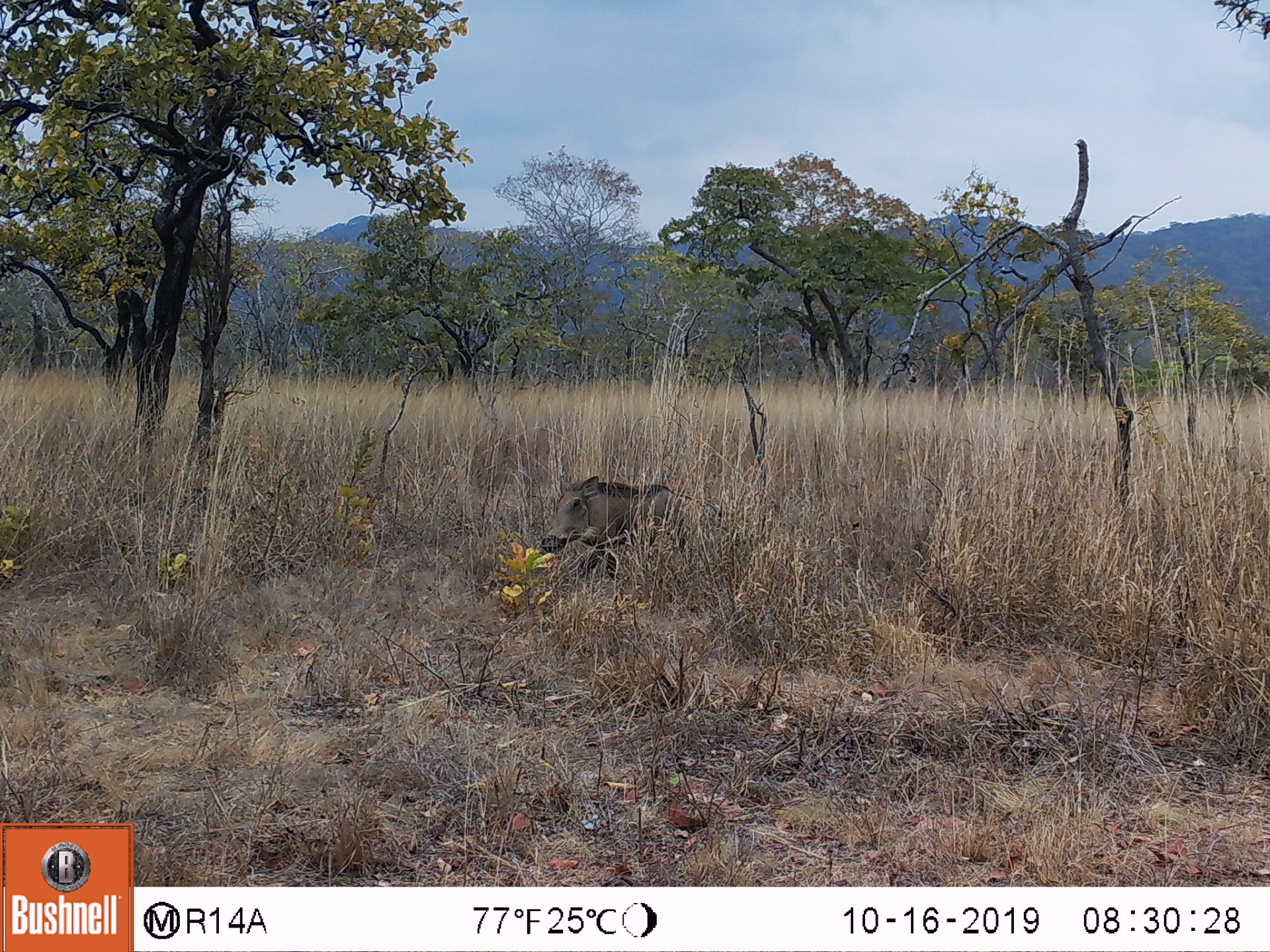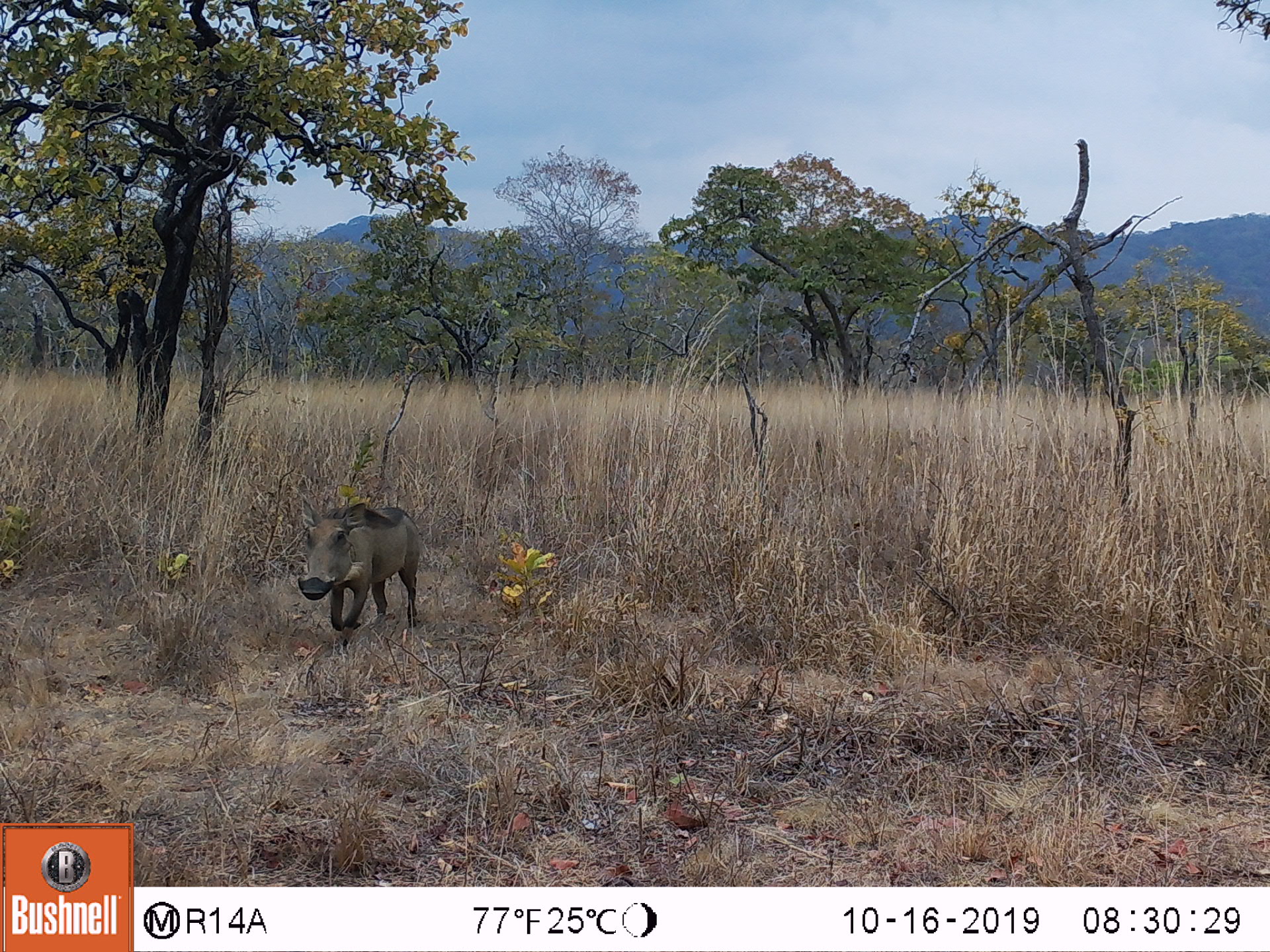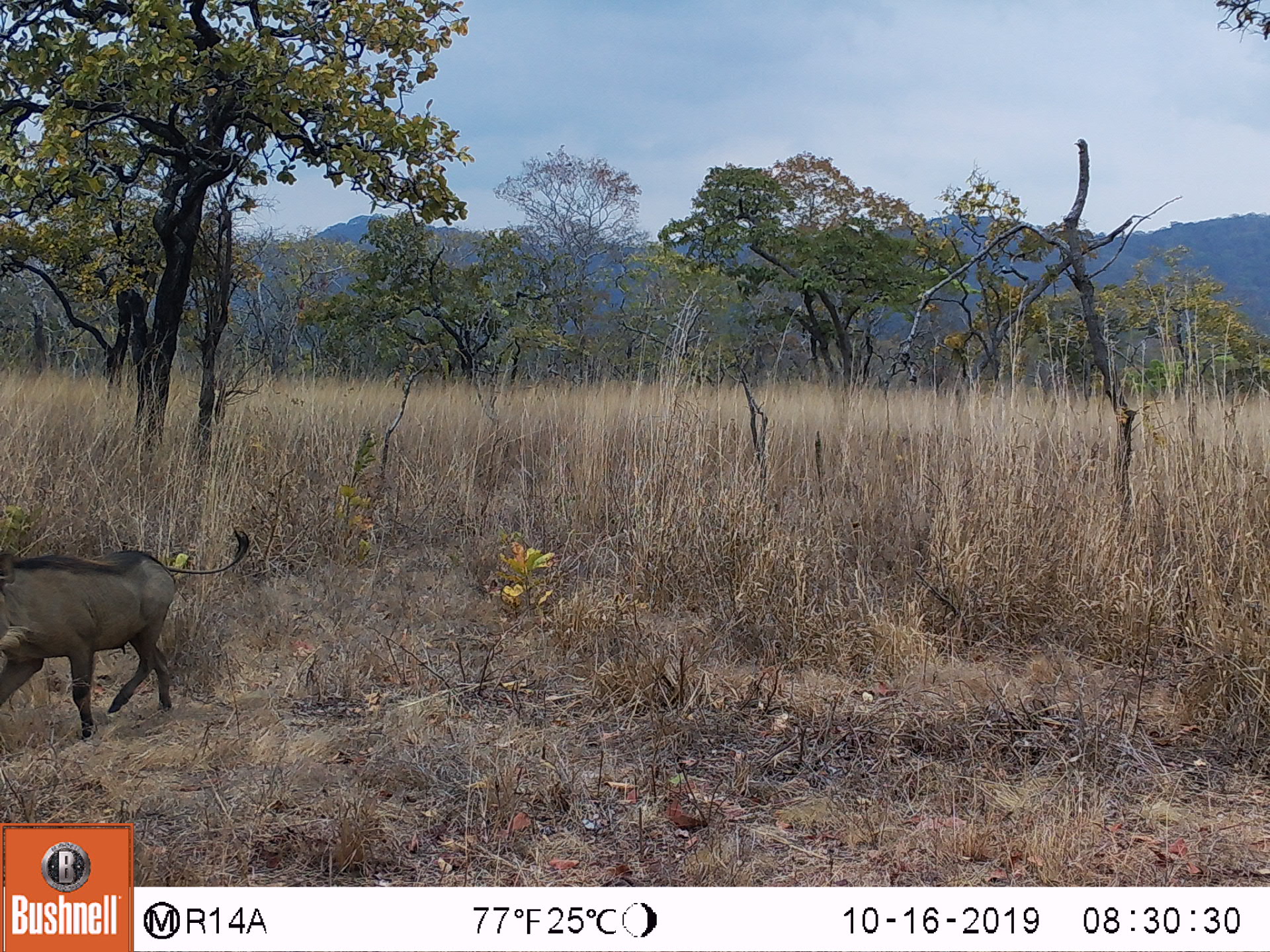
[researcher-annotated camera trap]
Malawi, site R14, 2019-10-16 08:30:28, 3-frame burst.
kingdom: Animalia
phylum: Chordata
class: Mammalia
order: Artiodactyla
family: Suidae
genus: Phacochoerus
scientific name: Phacochoerus africanus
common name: common warthog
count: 1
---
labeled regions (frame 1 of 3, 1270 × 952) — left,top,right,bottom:
common warthog: 533,473,706,582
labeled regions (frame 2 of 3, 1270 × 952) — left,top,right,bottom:
common warthog: 297,500,427,636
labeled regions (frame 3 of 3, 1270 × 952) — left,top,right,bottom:
common warthog: 2,542,179,744